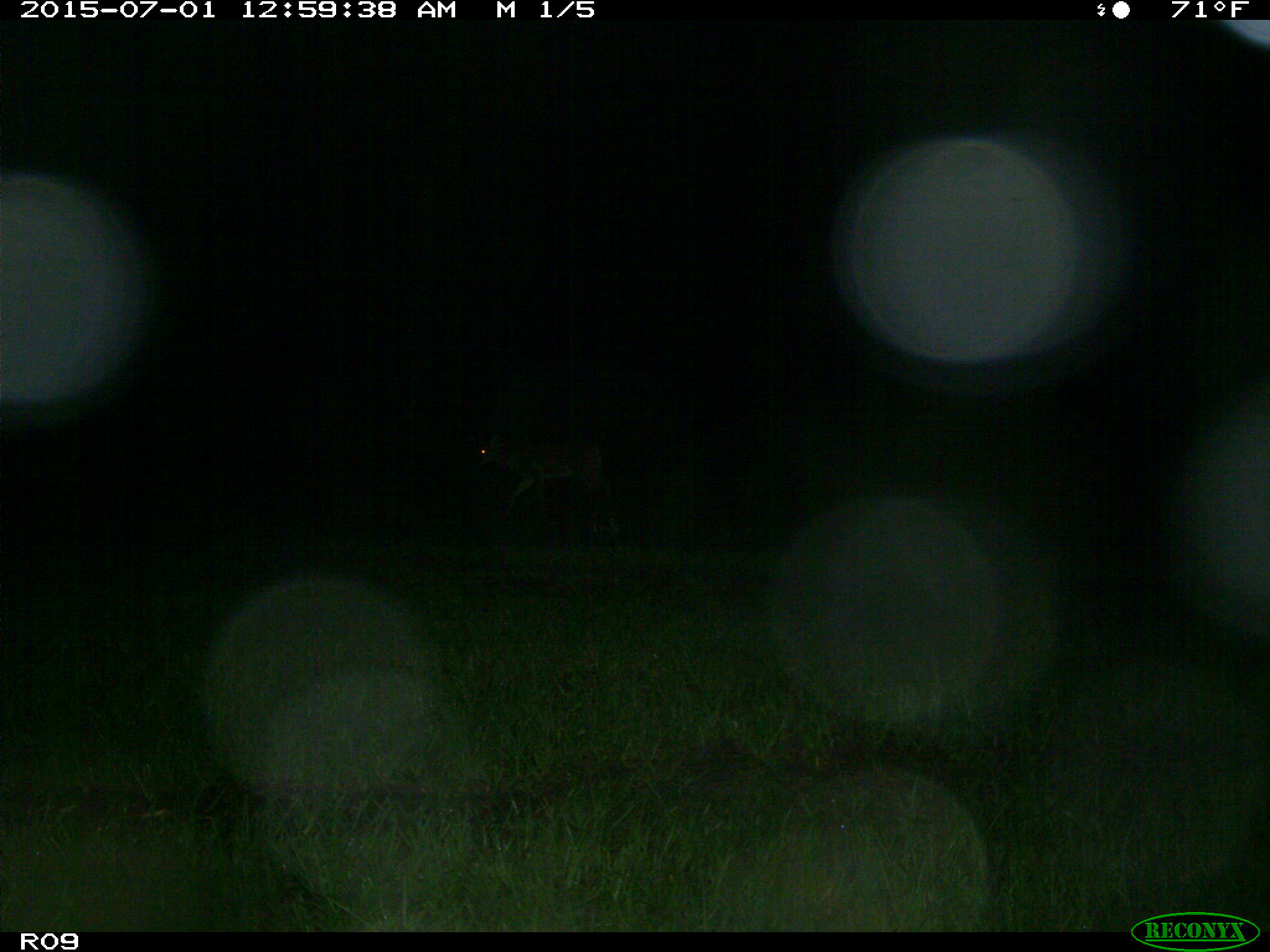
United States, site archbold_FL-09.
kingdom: Animalia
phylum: Chordata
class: Mammalia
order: Artiodactyla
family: Cervidae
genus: Odocoileus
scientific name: Odocoileus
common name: deer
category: unidentified deer